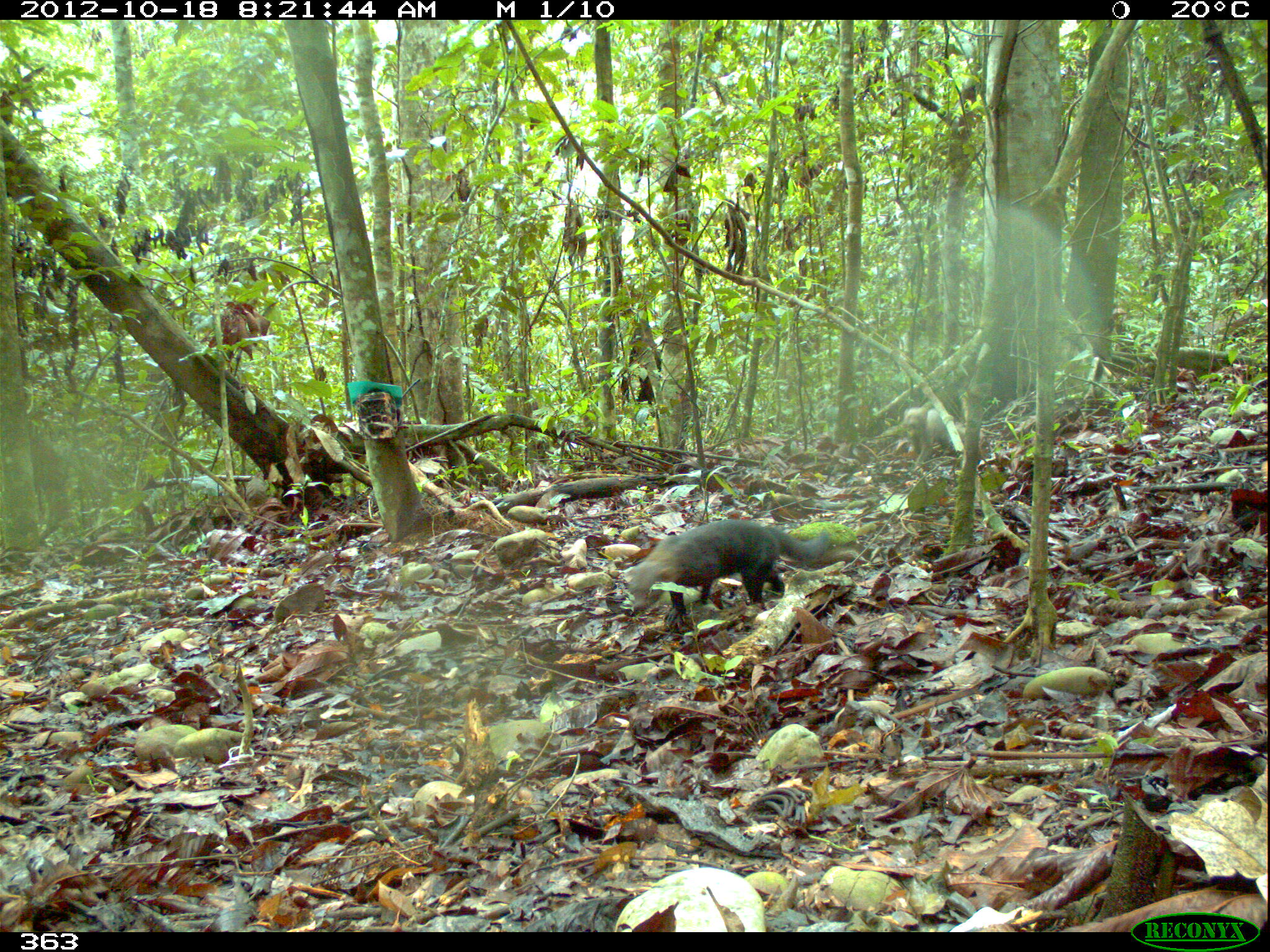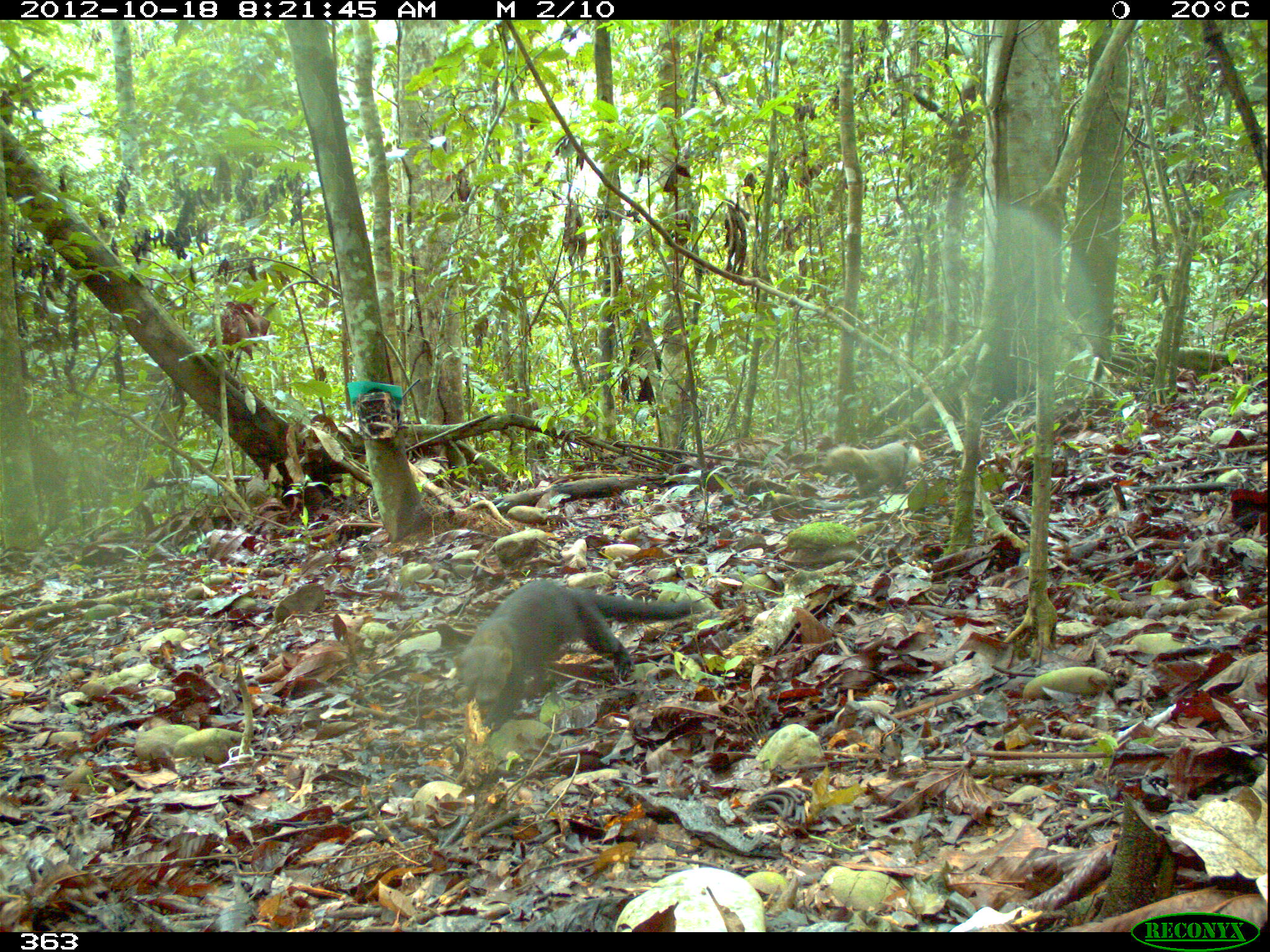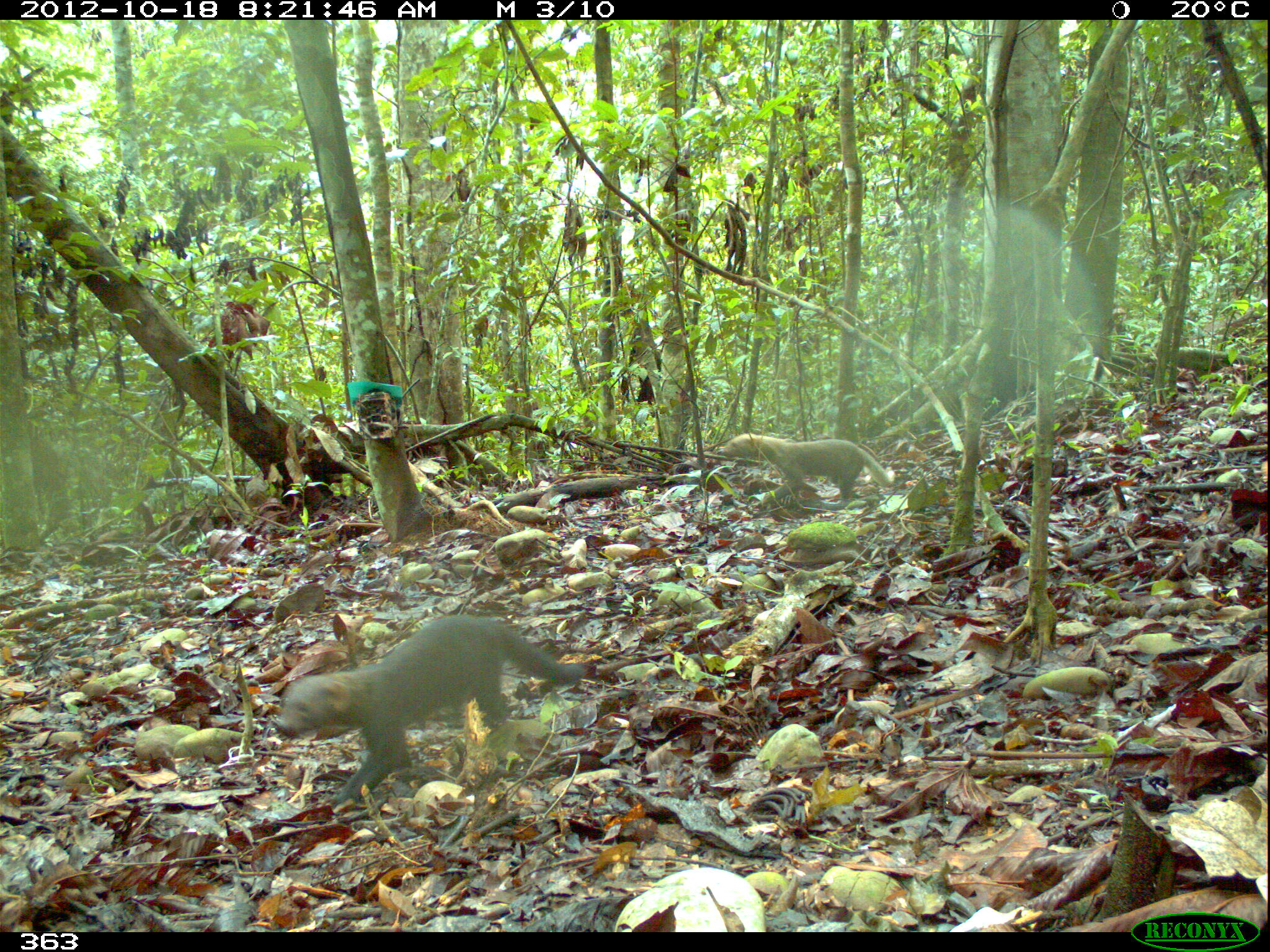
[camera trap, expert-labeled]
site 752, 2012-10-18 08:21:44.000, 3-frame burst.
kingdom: Animalia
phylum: Chordata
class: Mammalia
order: Carnivora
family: Mustelidae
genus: Eira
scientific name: Eira barbara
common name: tayra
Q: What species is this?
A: Eira barbara (tayra).